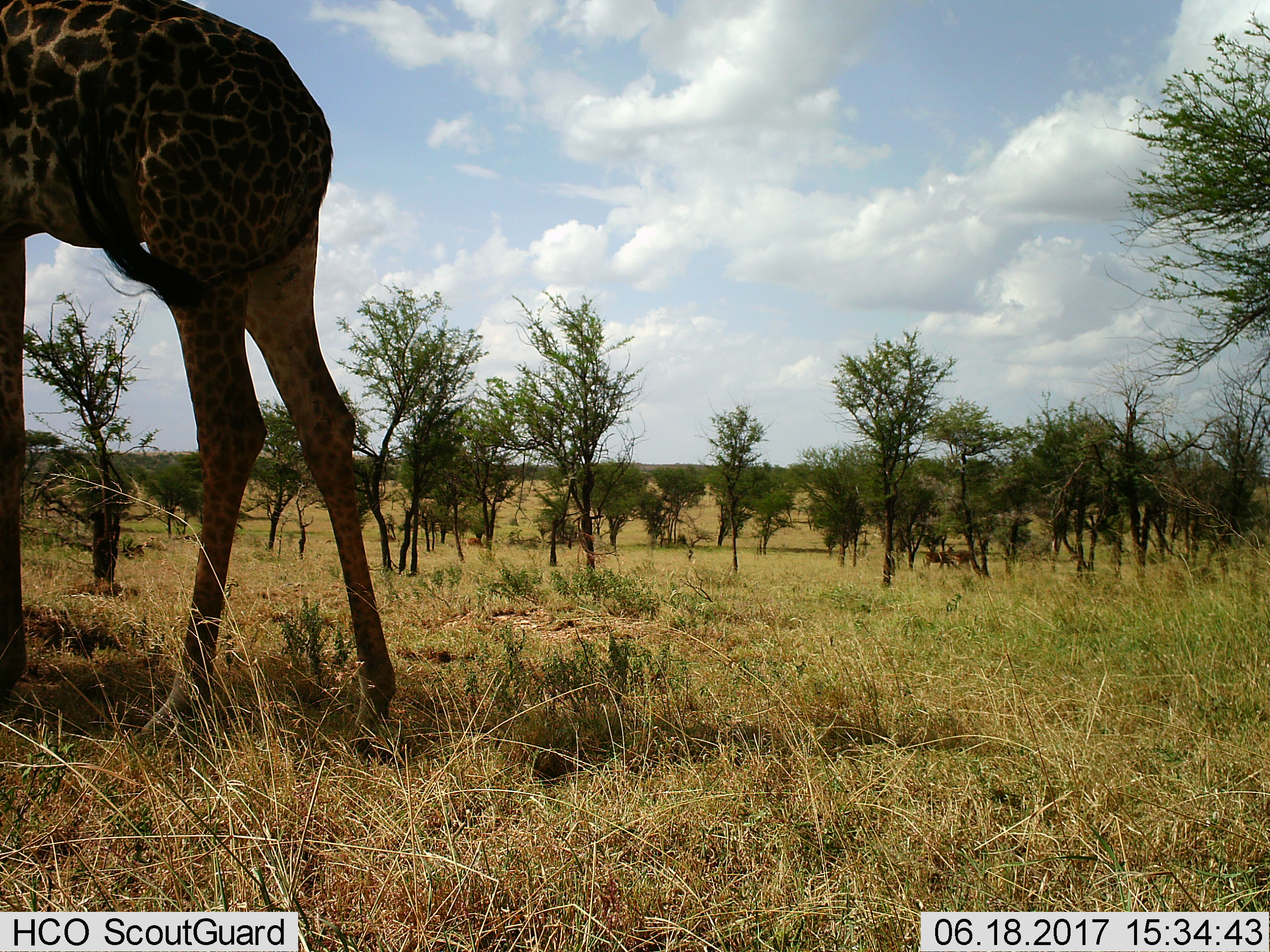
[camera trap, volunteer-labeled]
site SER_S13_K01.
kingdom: Animalia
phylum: Chordata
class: Mammalia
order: Artiodactyla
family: Giraffidae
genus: Giraffa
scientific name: Giraffa camelopardalis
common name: giraffe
Giraffe (Giraffa camelopardalis), count 1. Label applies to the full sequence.